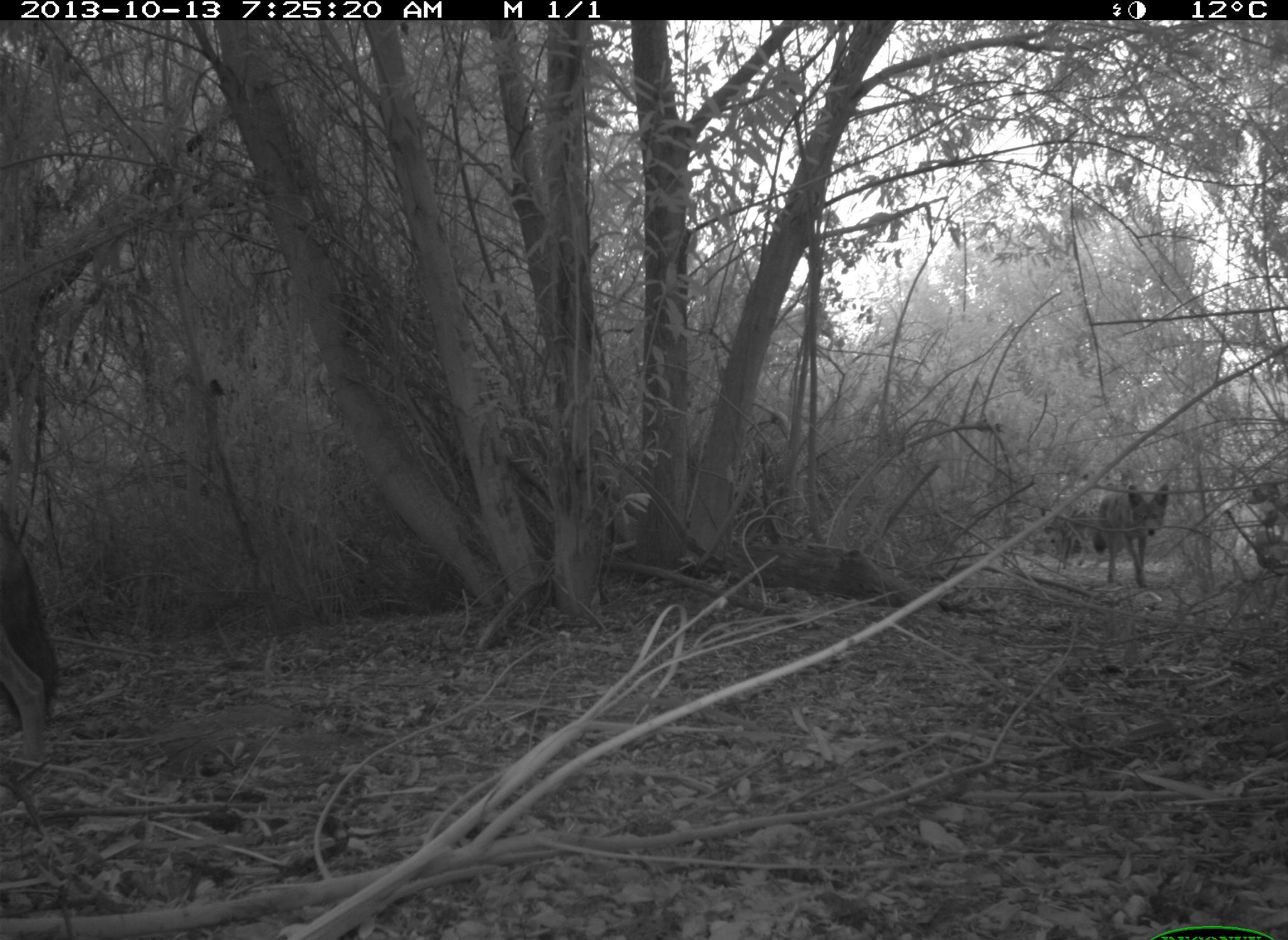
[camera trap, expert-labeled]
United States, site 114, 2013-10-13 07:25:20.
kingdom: Animalia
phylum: Chordata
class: Mammalia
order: Carnivora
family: Canidae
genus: Canis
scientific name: Canis latrans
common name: coyote